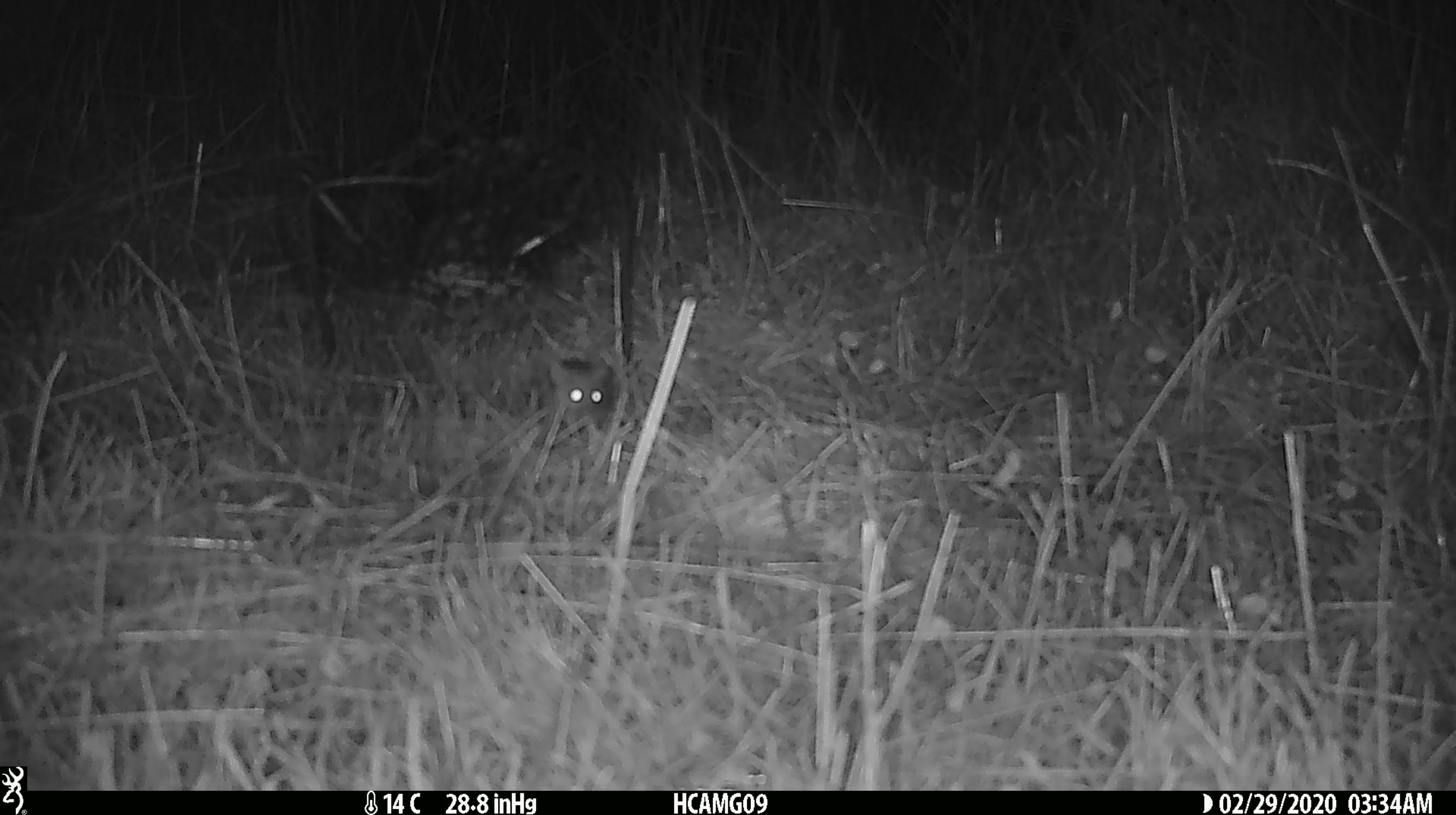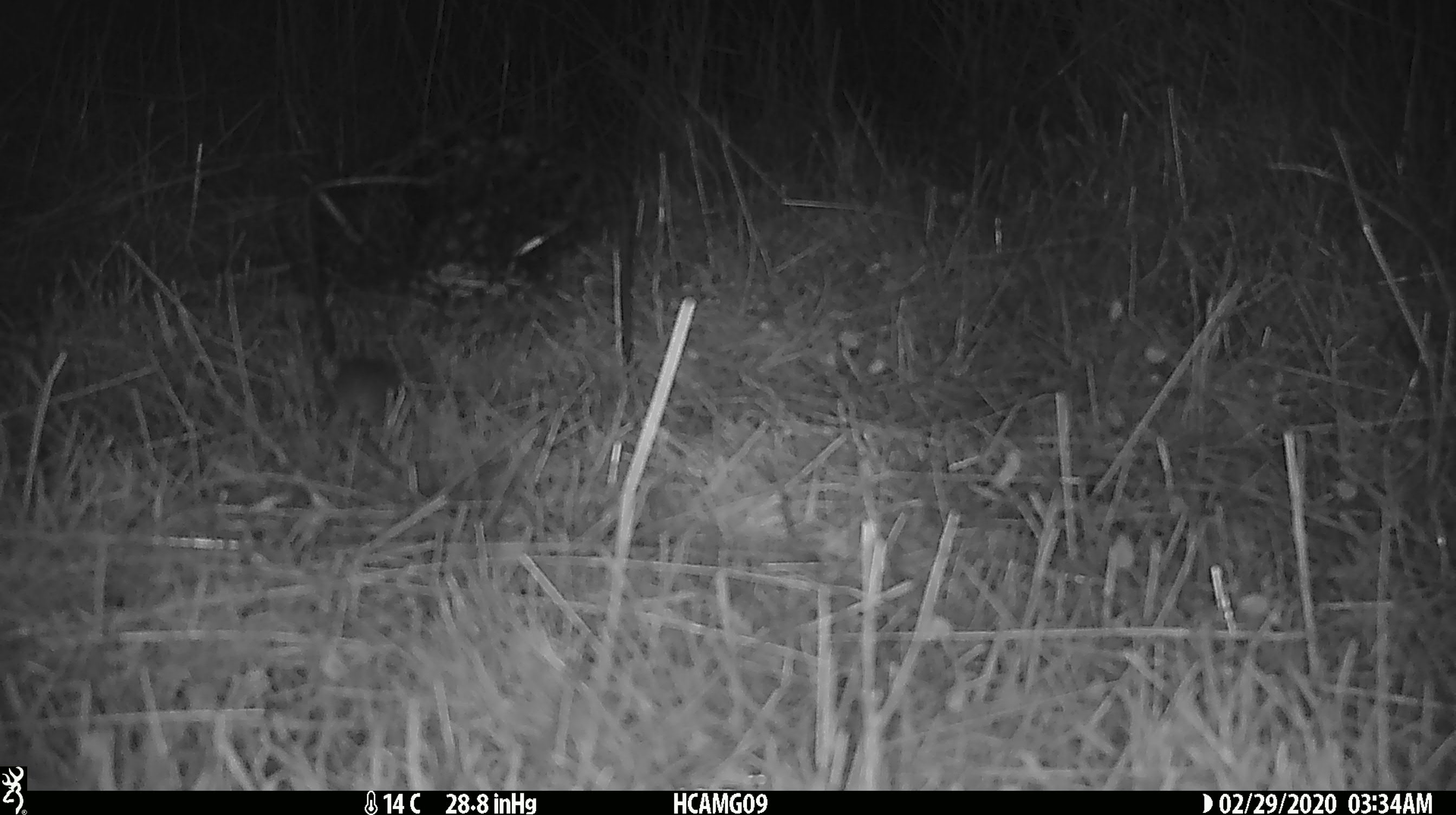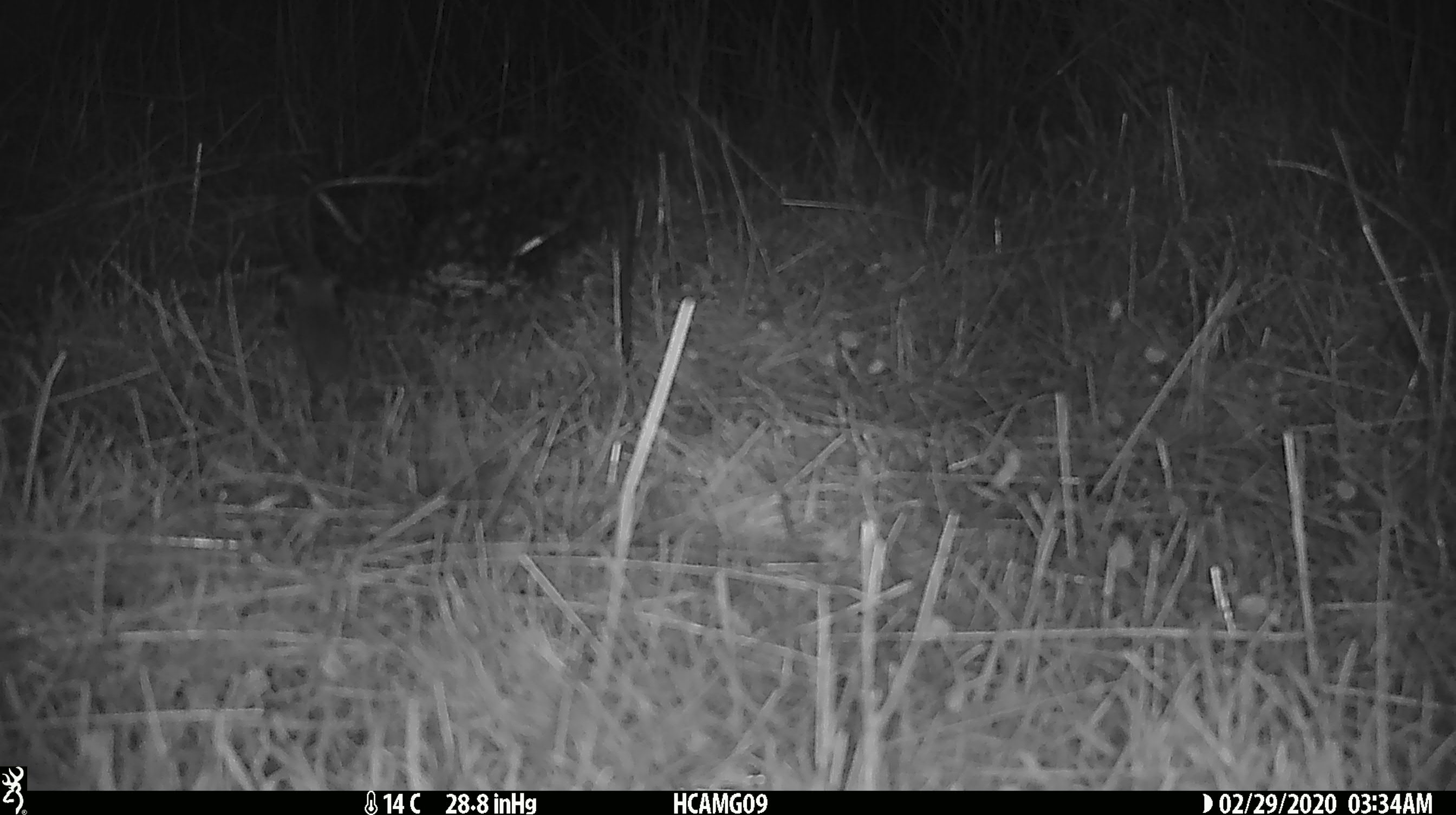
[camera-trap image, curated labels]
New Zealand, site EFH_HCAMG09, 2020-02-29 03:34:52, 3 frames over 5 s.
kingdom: Animalia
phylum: Chordata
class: Mammalia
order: Rodentia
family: Muridae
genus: Mus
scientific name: Mus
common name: mouse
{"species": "mouse (Mus)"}